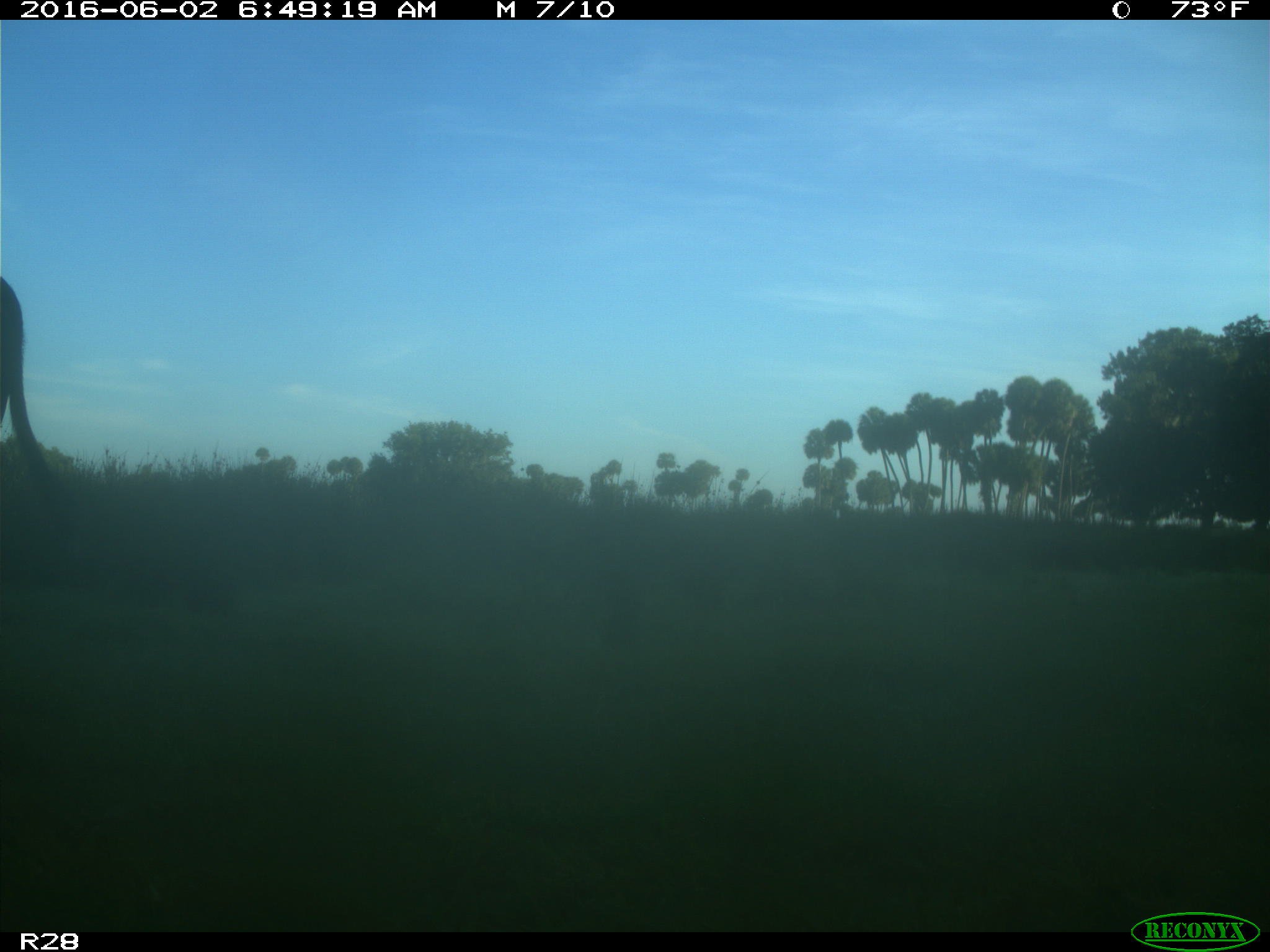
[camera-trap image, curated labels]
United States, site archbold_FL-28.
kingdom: Animalia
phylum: Chordata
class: Mammalia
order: Artiodactyla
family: Bovidae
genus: Bos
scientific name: Bos taurus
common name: domestic cow